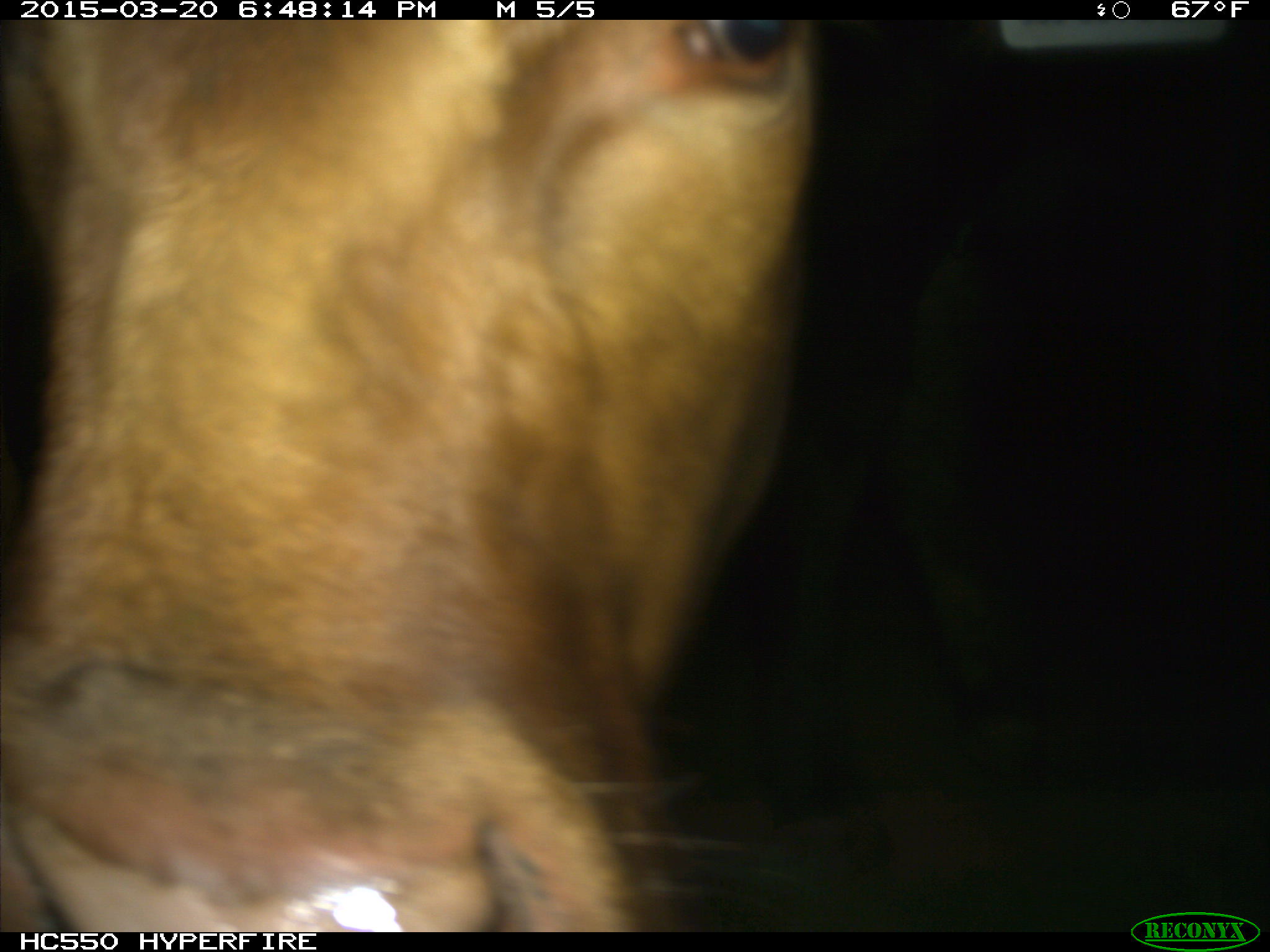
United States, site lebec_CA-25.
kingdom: Animalia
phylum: Chordata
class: Mammalia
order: Artiodactyla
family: Bovidae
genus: Bos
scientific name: Bos taurus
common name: domestic cow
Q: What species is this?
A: Bos taurus (domestic cow).